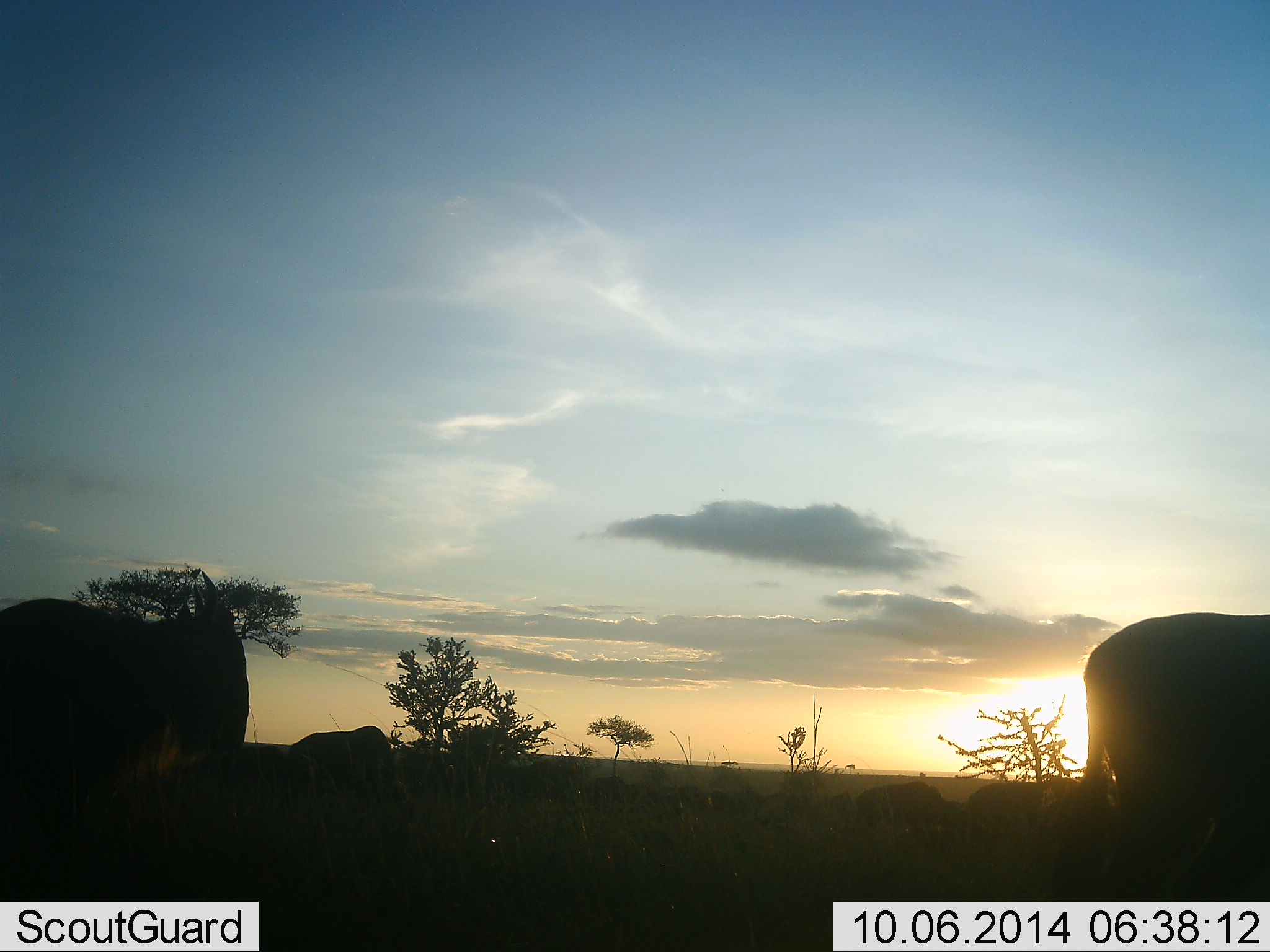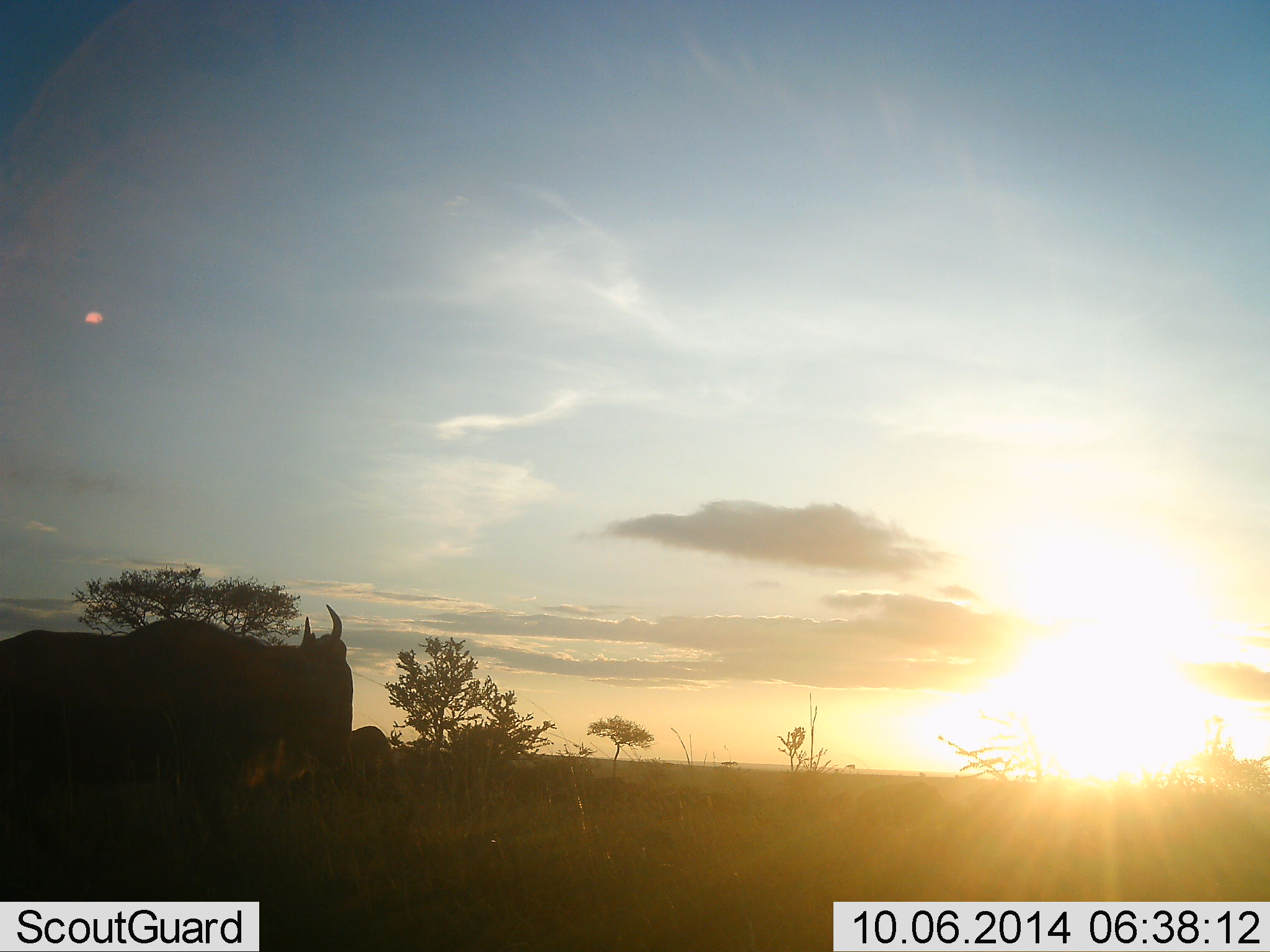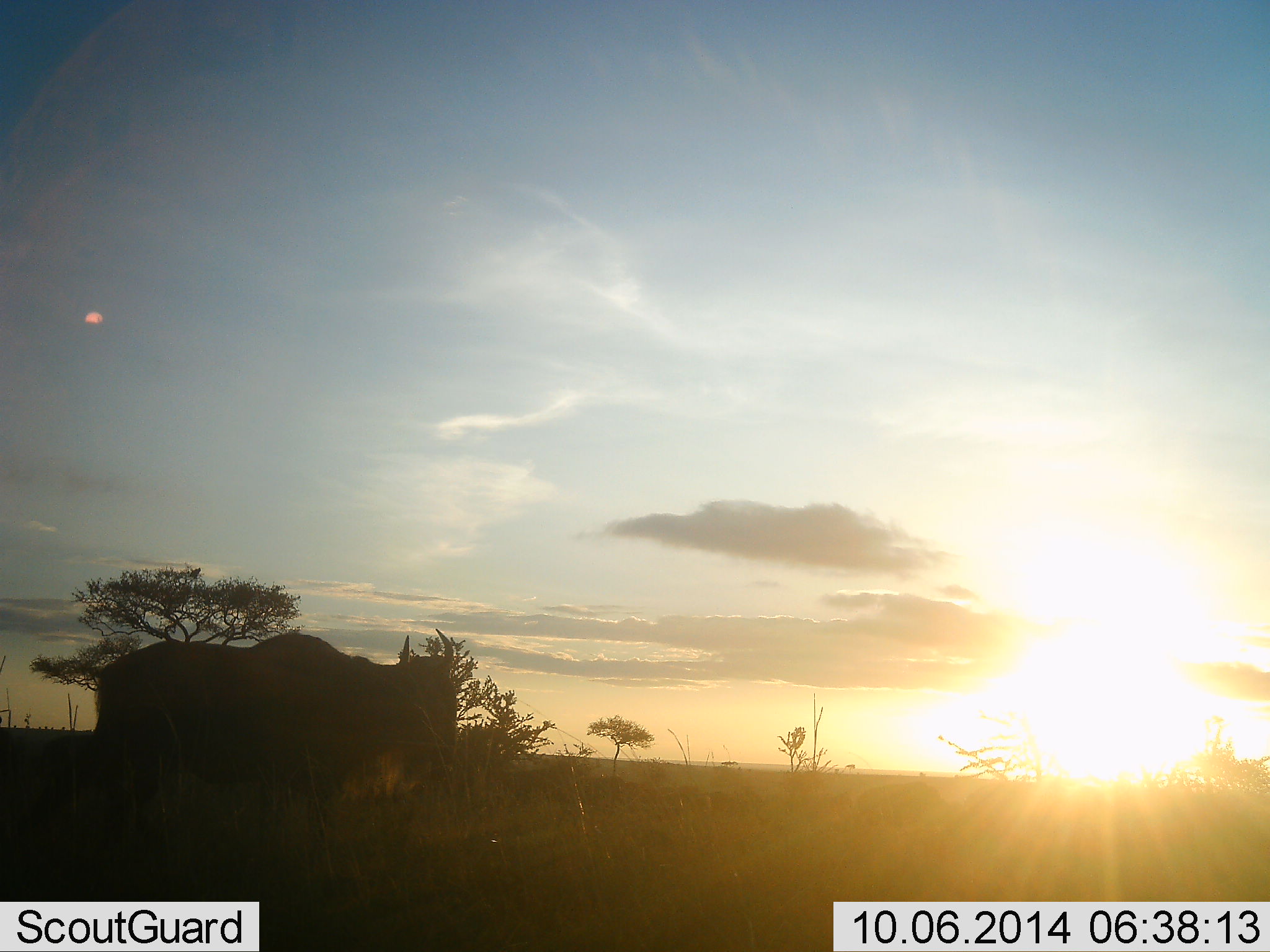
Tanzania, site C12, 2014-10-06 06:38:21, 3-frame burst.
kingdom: Animalia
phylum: Chordata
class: Mammalia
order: Artiodactyla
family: Bovidae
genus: Connochaetes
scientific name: Connochaetes taurinus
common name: blue wildebeest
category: wildebeest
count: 3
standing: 30%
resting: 0%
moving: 90%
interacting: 0%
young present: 0%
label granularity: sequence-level